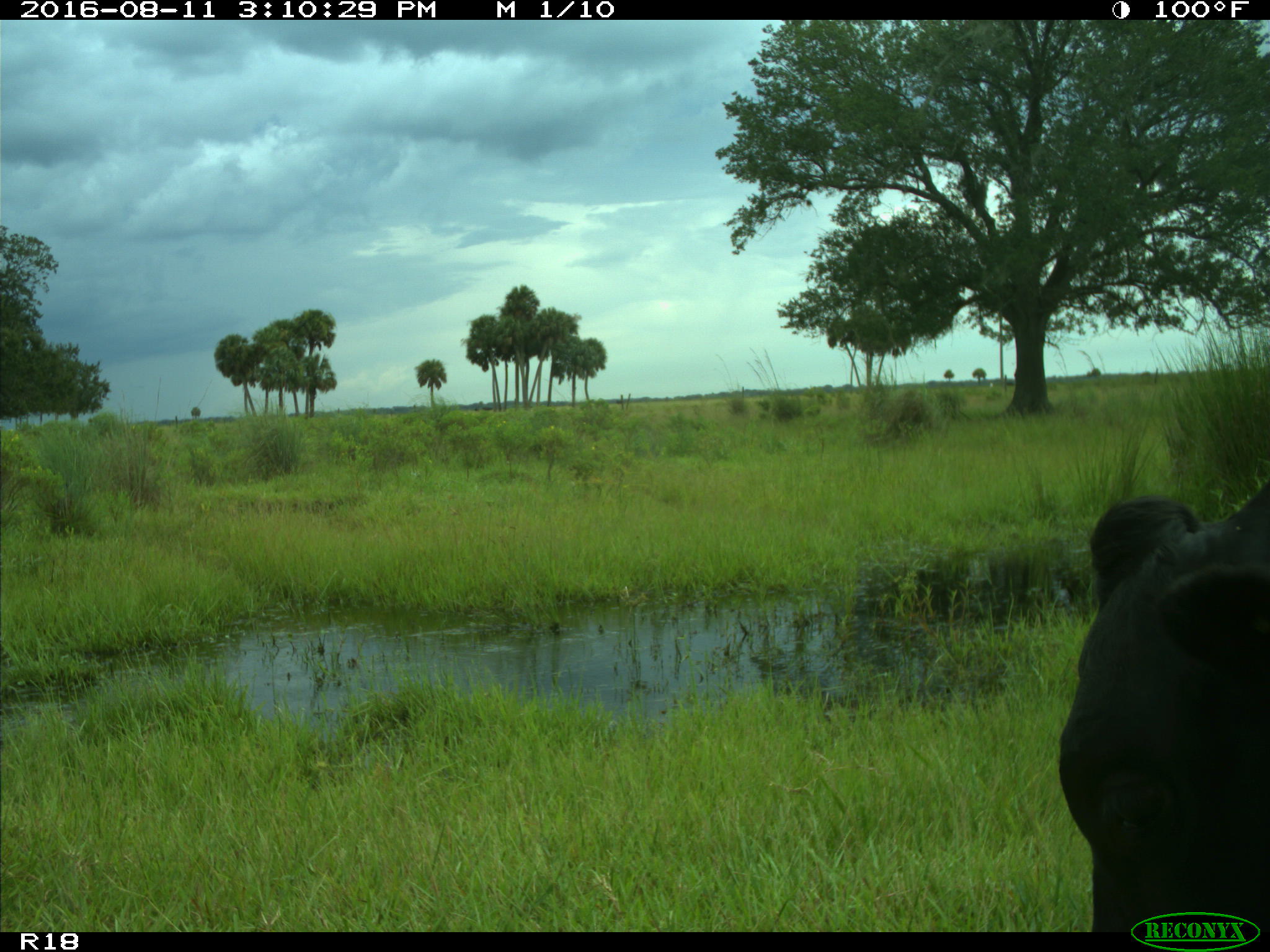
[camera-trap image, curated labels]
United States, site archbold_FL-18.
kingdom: Animalia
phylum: Chordata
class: Mammalia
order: Artiodactyla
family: Bovidae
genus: Bos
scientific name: Bos taurus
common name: domestic cow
Bos taurus (domestic cow).